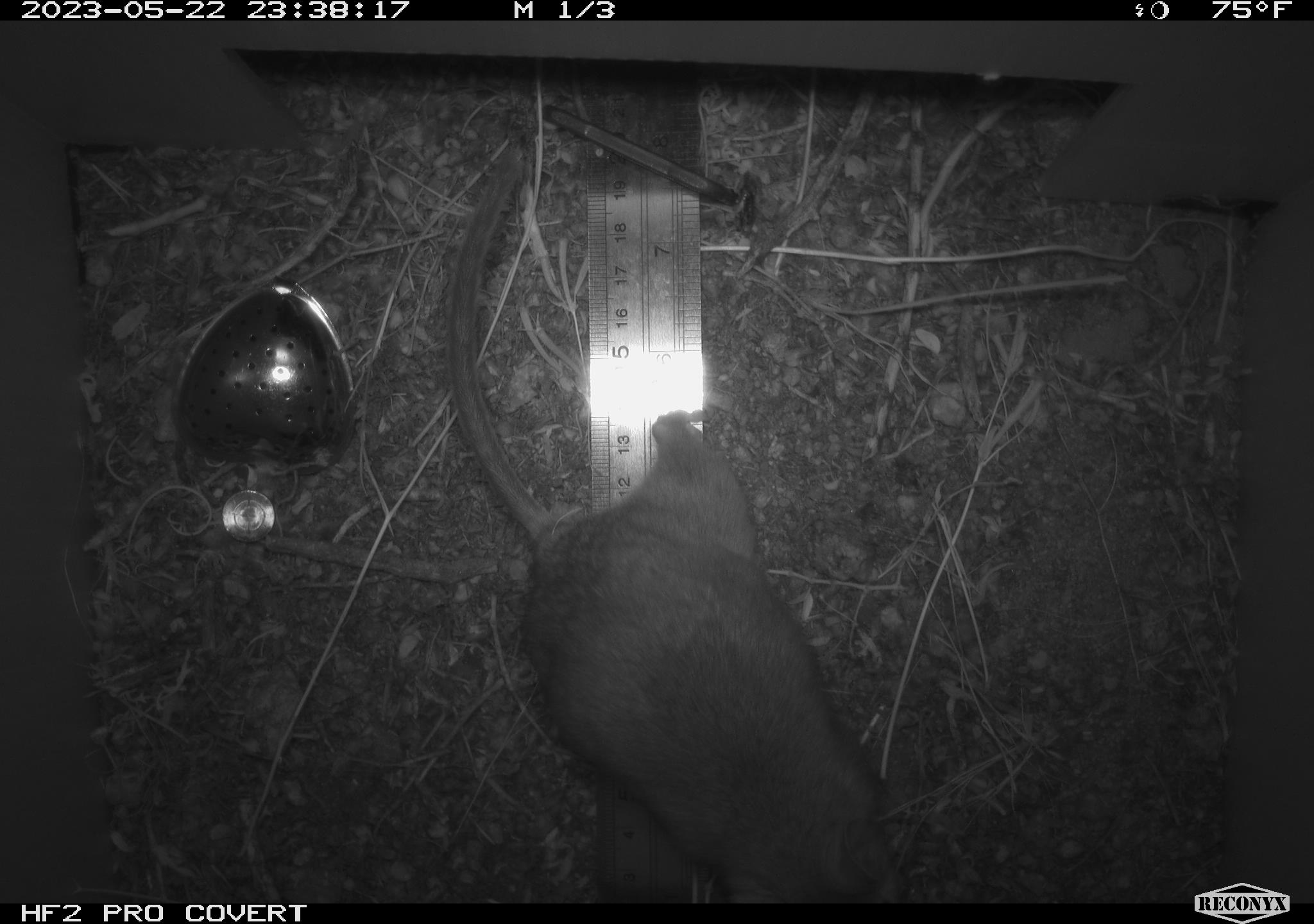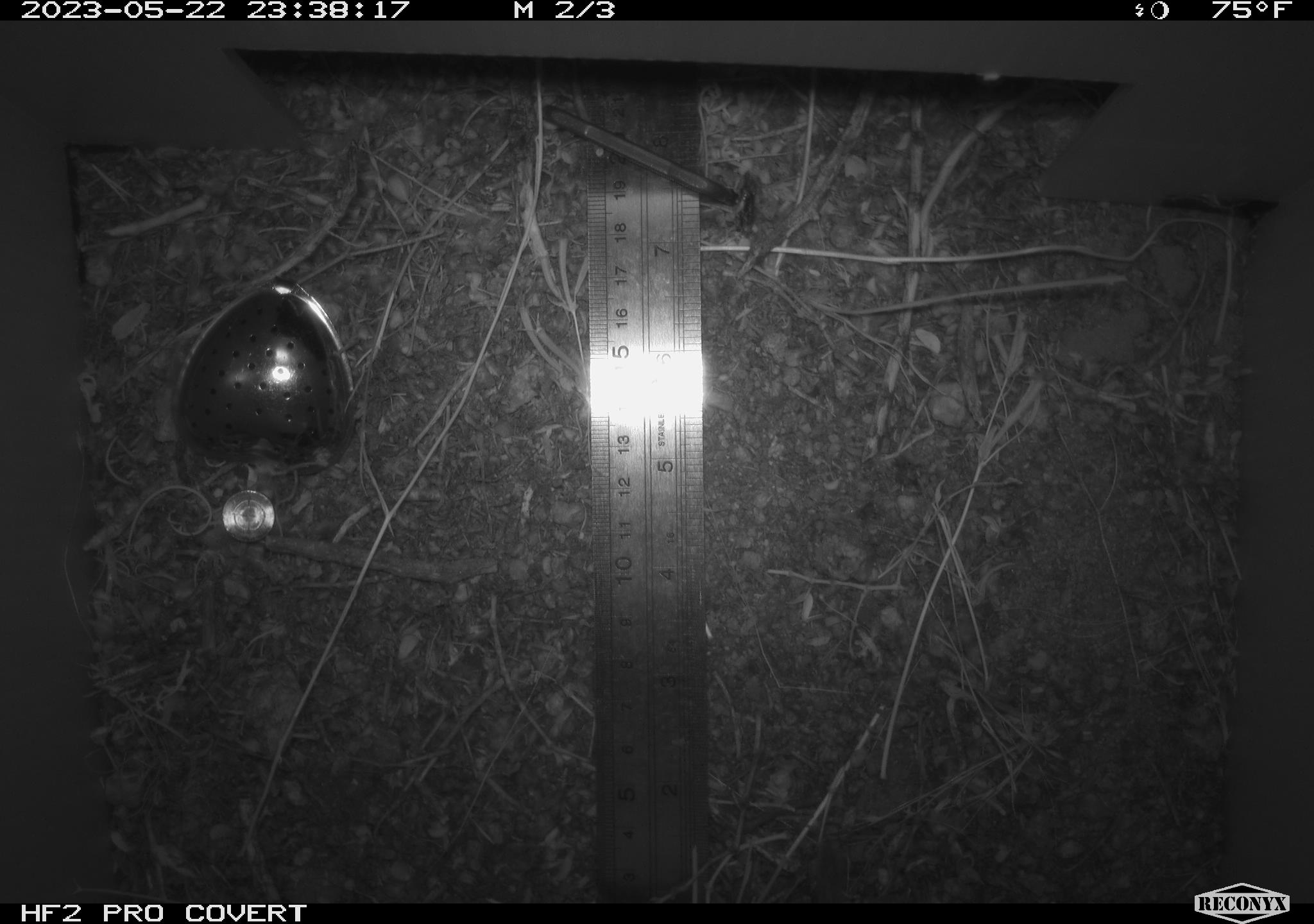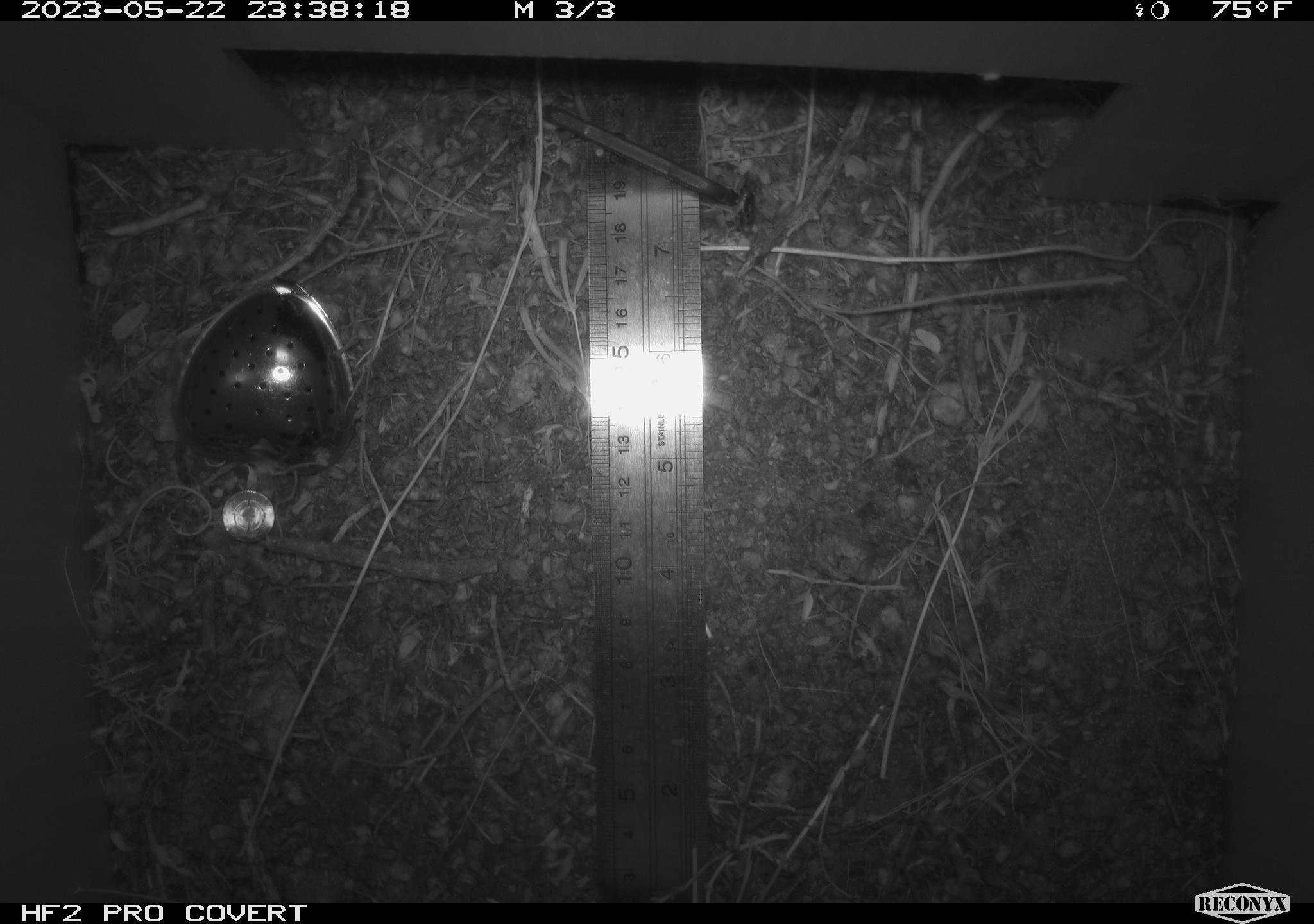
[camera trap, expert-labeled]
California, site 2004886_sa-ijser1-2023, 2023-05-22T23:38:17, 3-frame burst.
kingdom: Animalia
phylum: Chordata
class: Mammalia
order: Rodentia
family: Cricetidae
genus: Neotoma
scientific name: Neotoma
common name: pack rat or woodrat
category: neotoma species